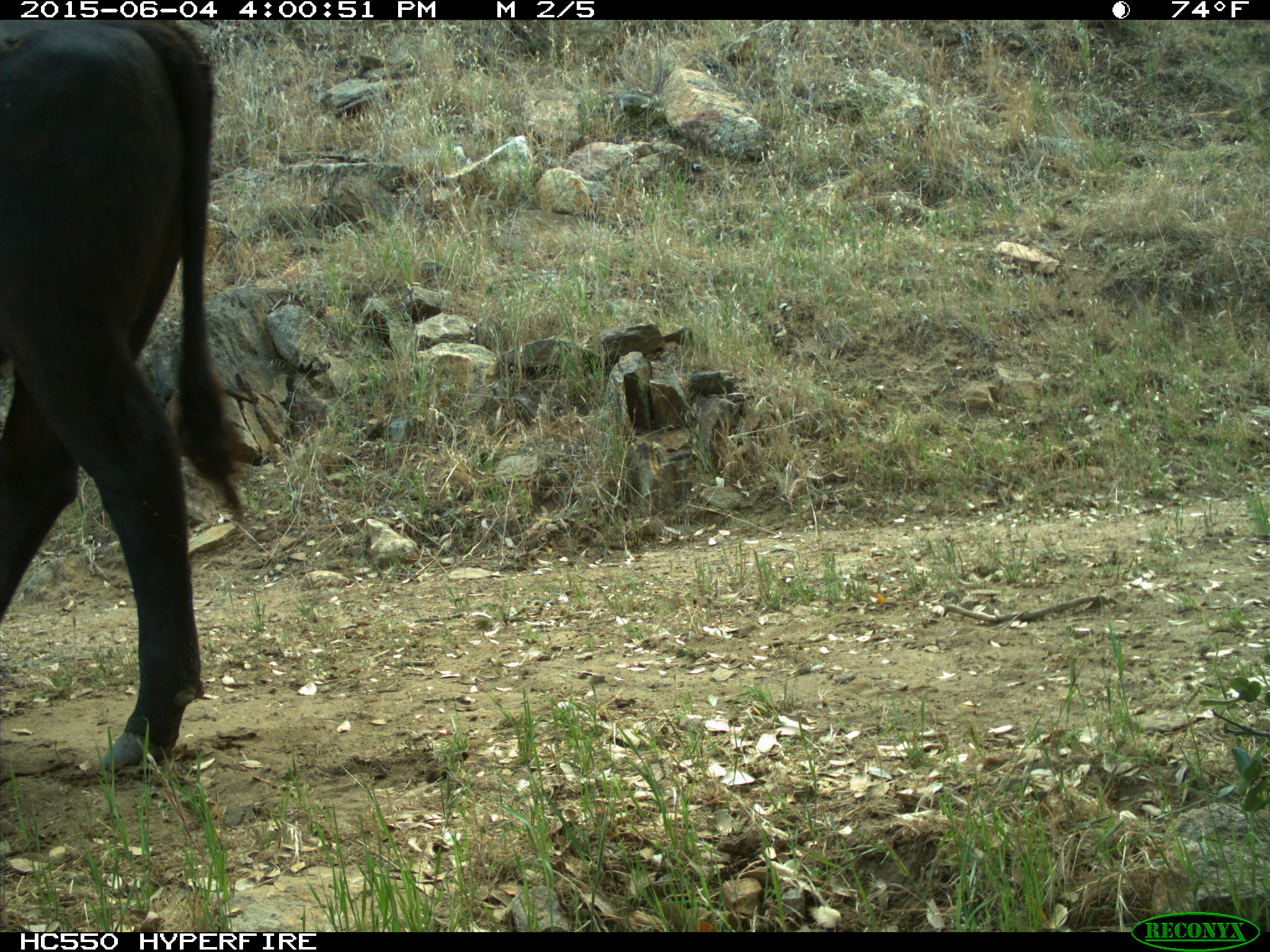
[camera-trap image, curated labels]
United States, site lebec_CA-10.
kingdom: Animalia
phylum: Chordata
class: Mammalia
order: Artiodactyla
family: Bovidae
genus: Bos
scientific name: Bos taurus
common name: domestic cow